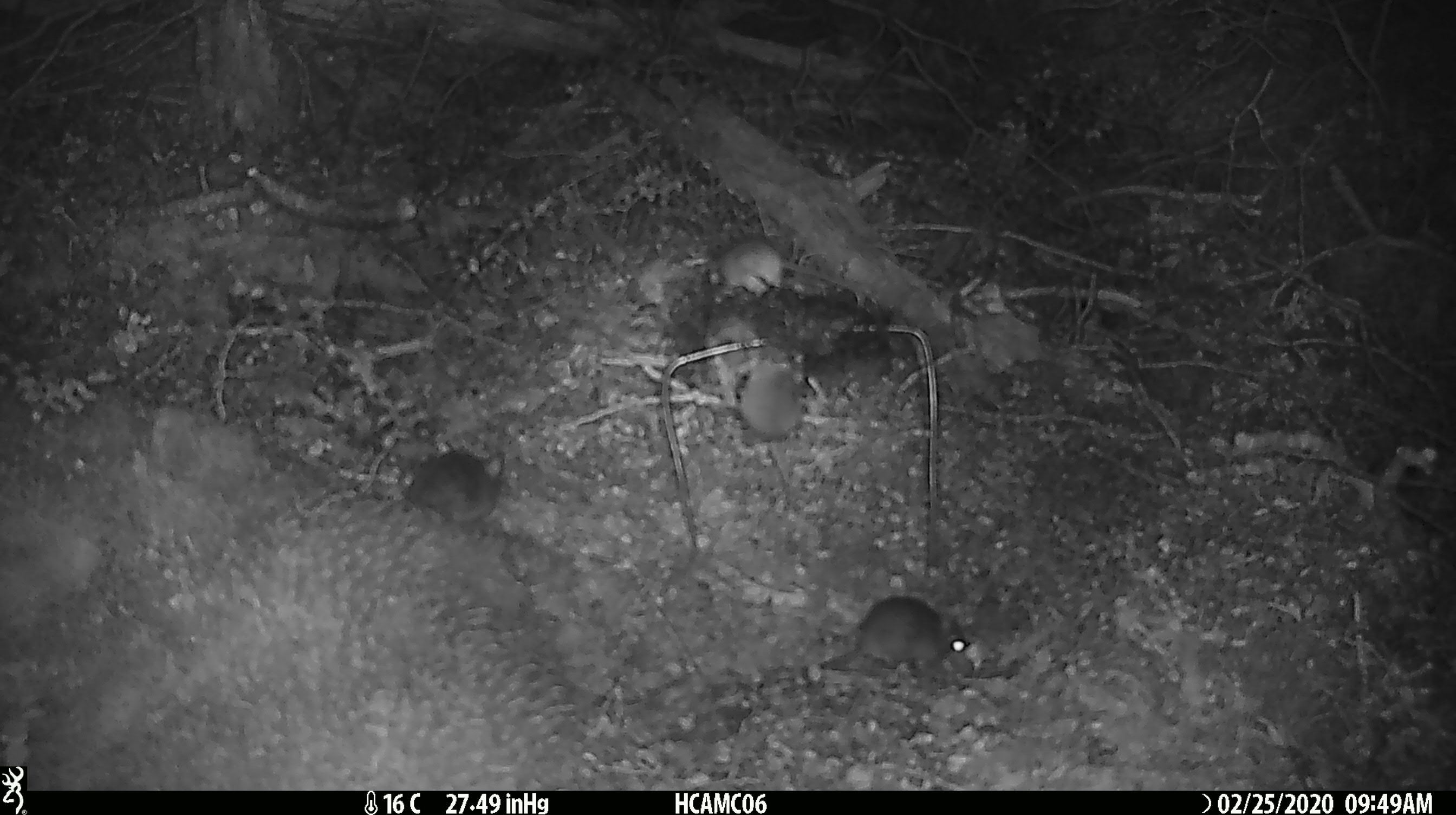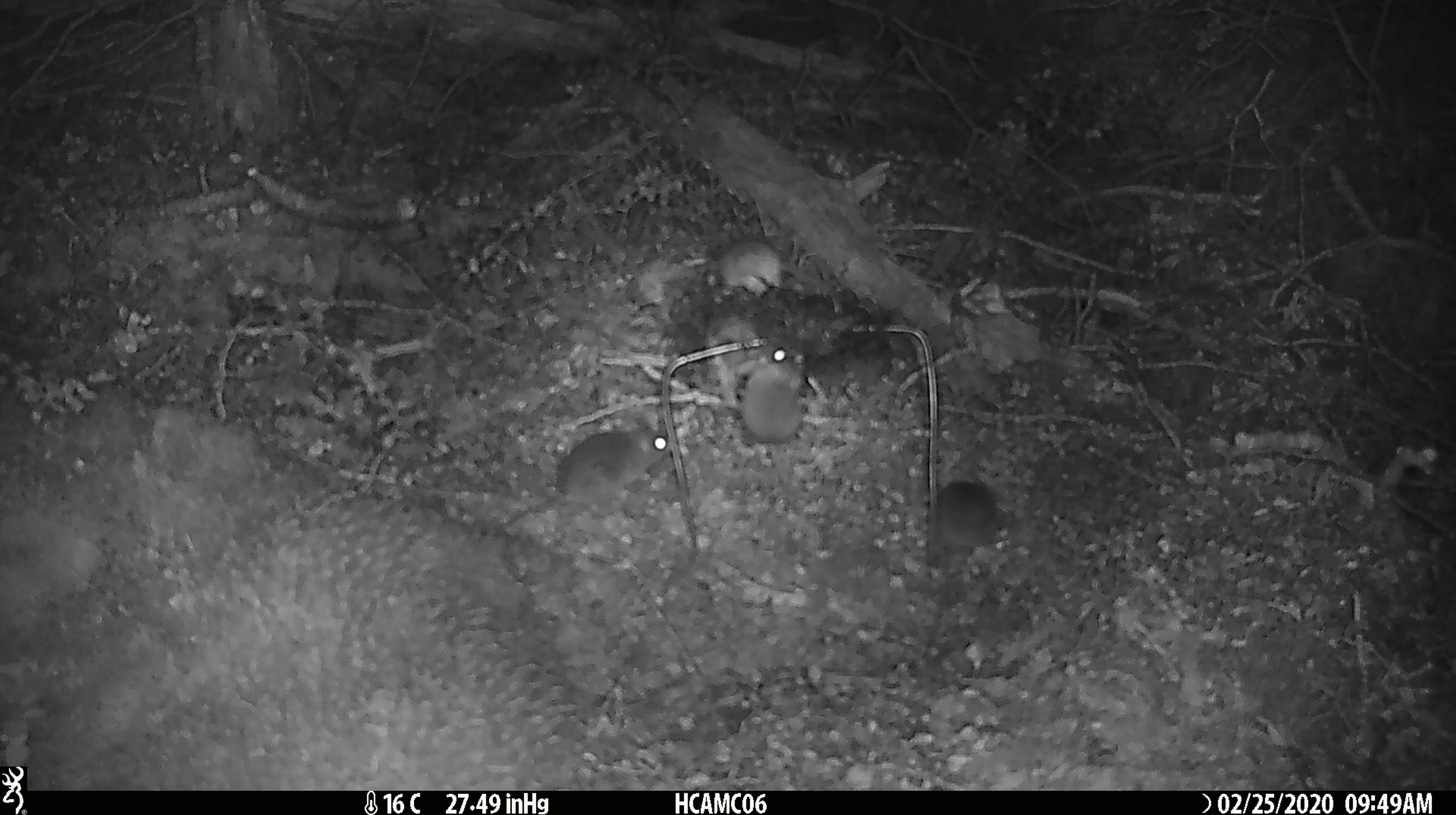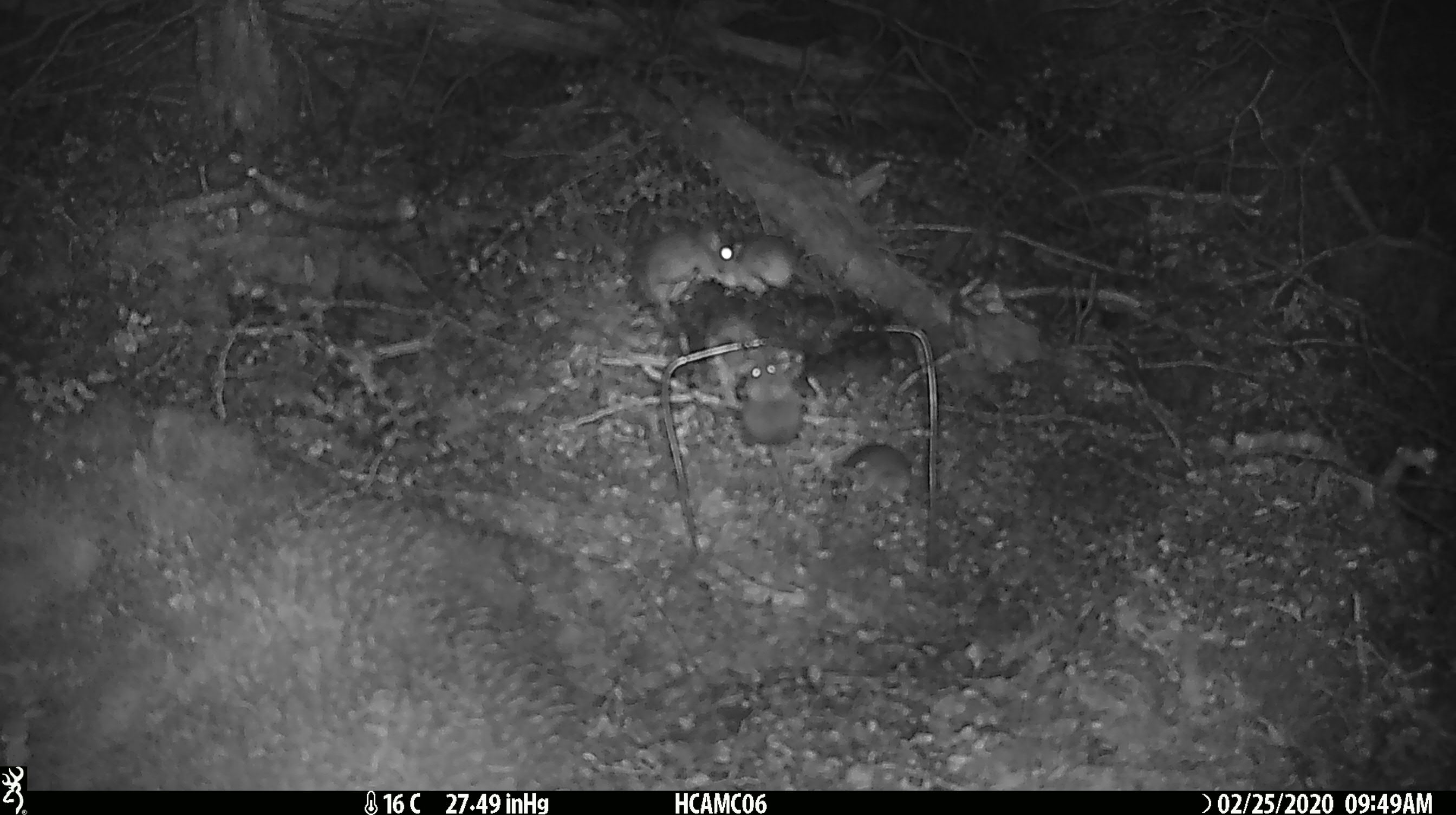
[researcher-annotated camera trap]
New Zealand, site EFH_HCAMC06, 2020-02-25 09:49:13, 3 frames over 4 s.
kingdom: Animalia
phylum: Chordata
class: Mammalia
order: Rodentia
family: Muridae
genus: Mus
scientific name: Mus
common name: mouse